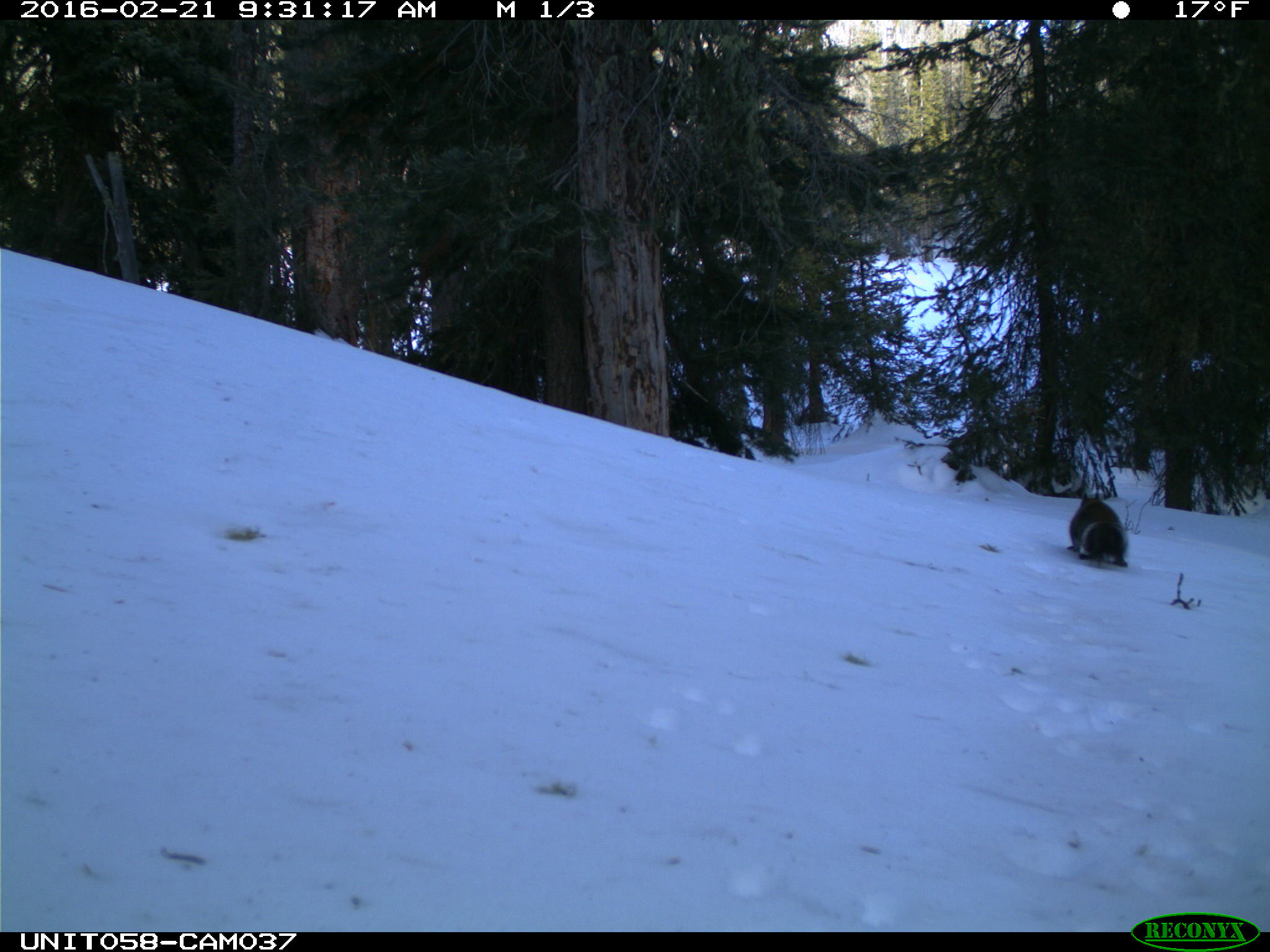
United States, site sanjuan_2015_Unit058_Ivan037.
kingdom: Animalia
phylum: Chordata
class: Mammalia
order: Rodentia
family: Sciuridae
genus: Tamiasciurus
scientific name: Tamiasciurus hudsonicus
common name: american red squirrel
Tamiasciurus hudsonicus (american red squirrel).